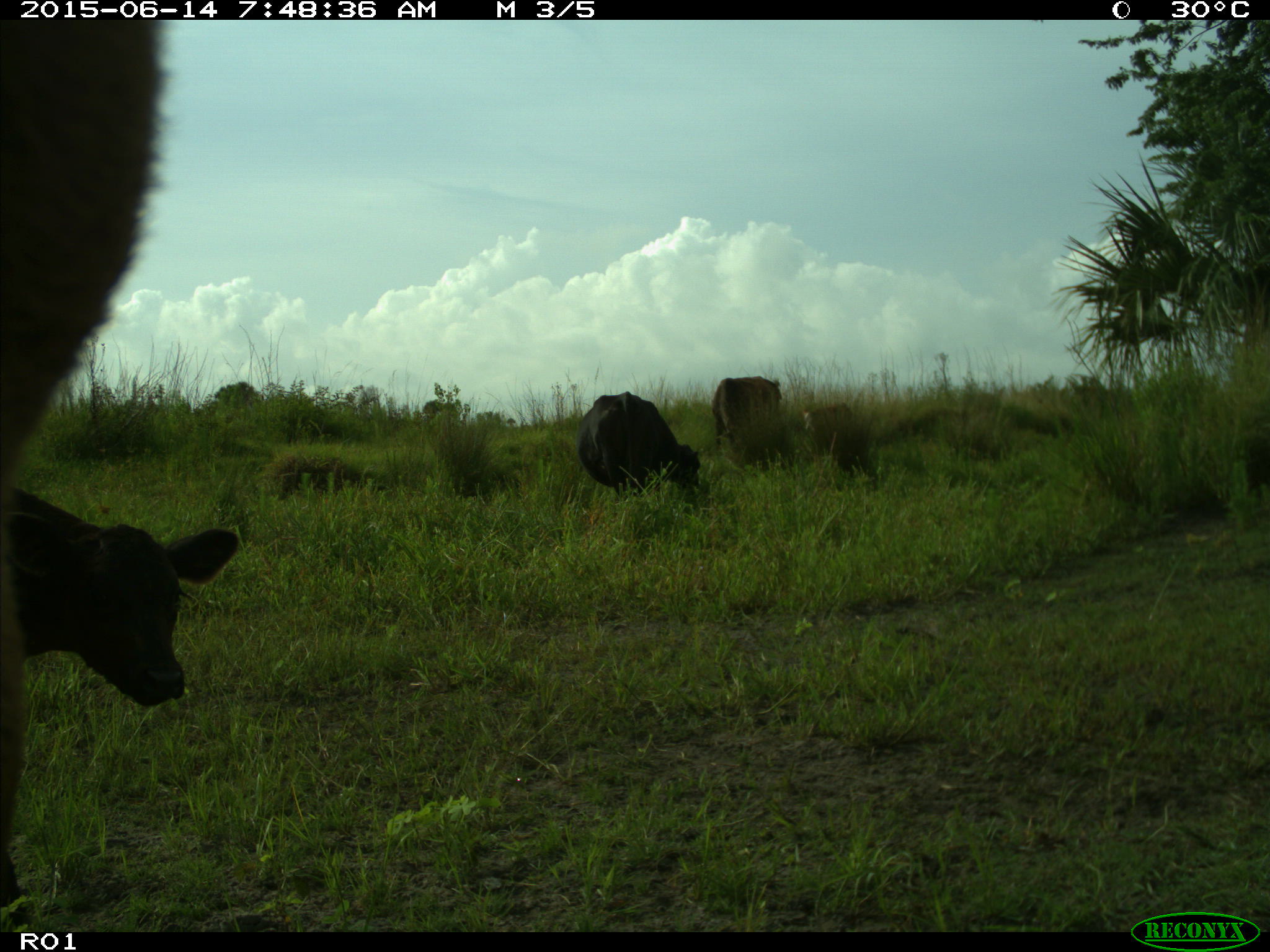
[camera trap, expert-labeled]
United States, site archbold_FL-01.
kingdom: Animalia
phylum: Chordata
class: Mammalia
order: Artiodactyla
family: Bovidae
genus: Bos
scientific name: Bos taurus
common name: domestic cow